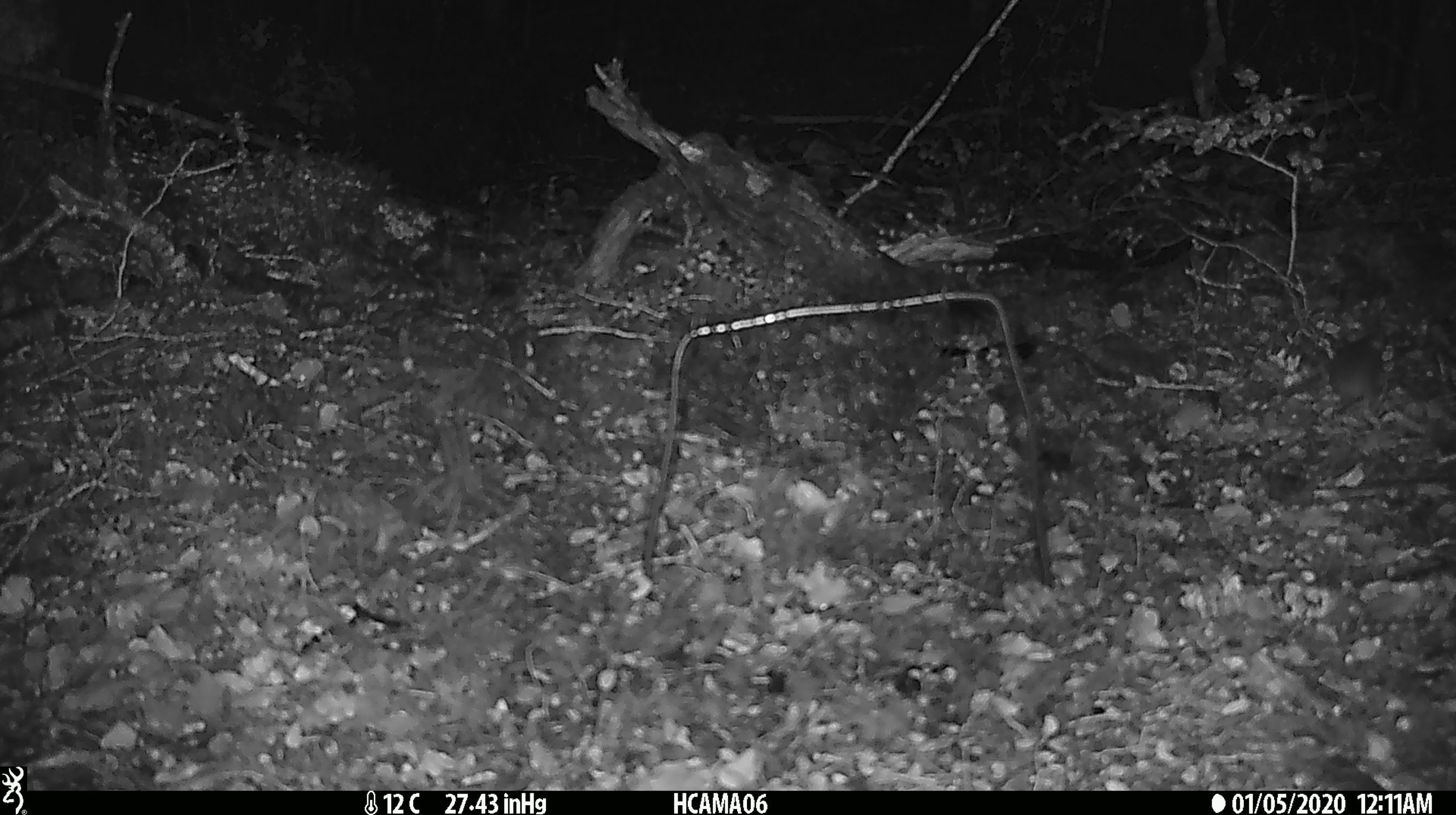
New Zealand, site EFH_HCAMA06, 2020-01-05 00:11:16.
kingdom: Animalia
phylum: Chordata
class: Mammalia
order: Rodentia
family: Muridae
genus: Mus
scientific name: Mus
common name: mouse